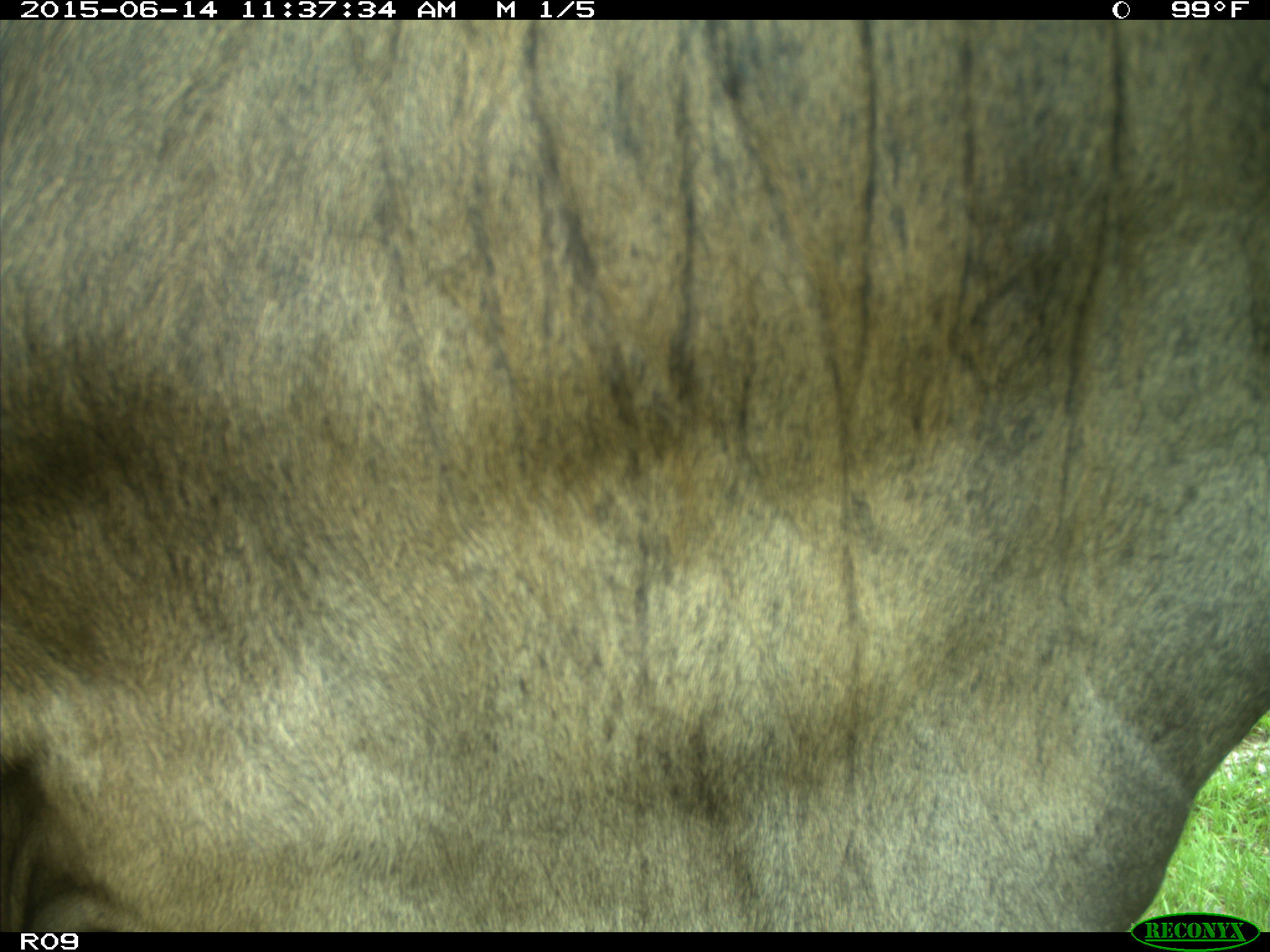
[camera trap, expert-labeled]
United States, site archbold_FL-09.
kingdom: Animalia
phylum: Chordata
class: Mammalia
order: Artiodactyla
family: Bovidae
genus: Bos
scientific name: Bos taurus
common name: domestic cow